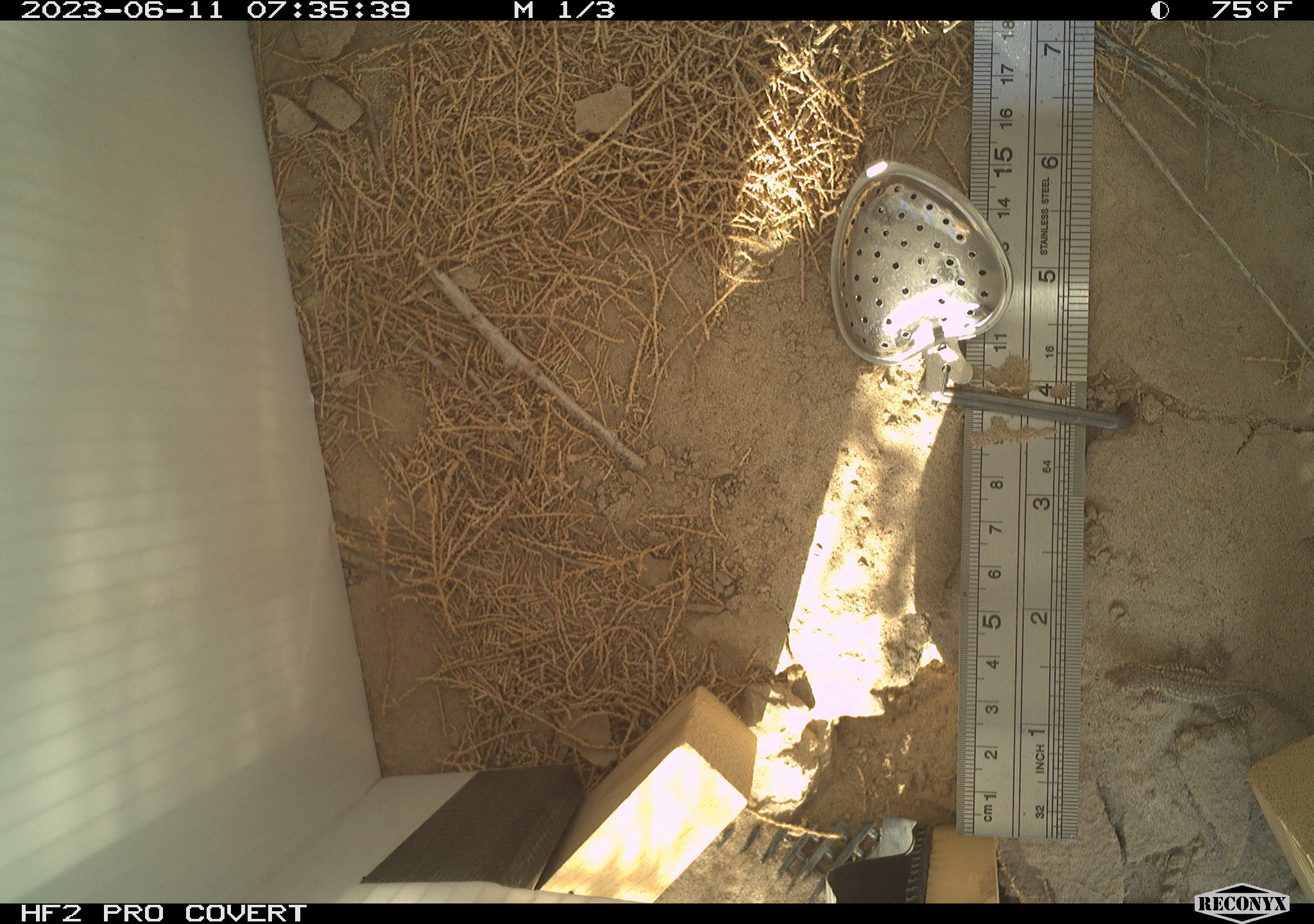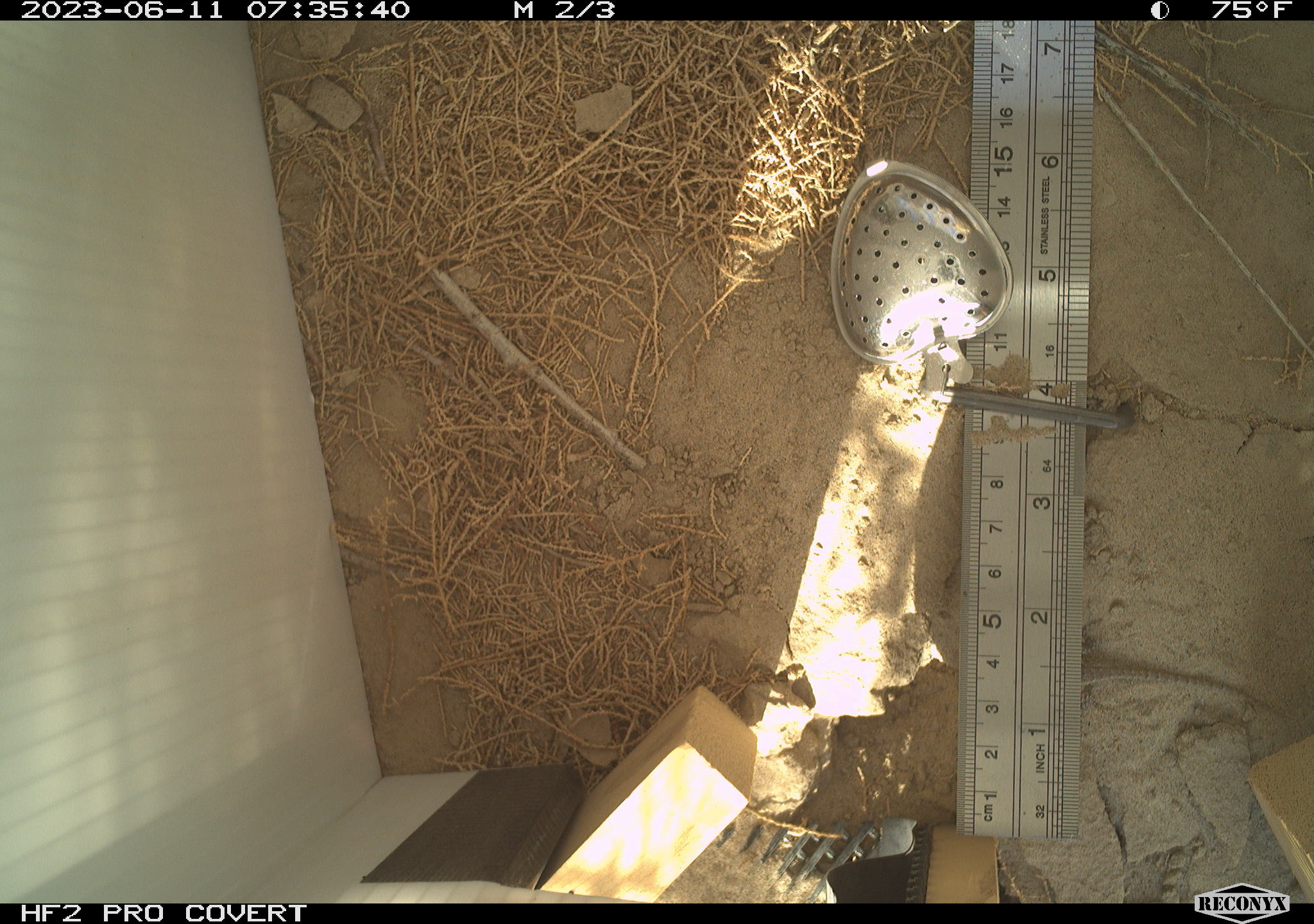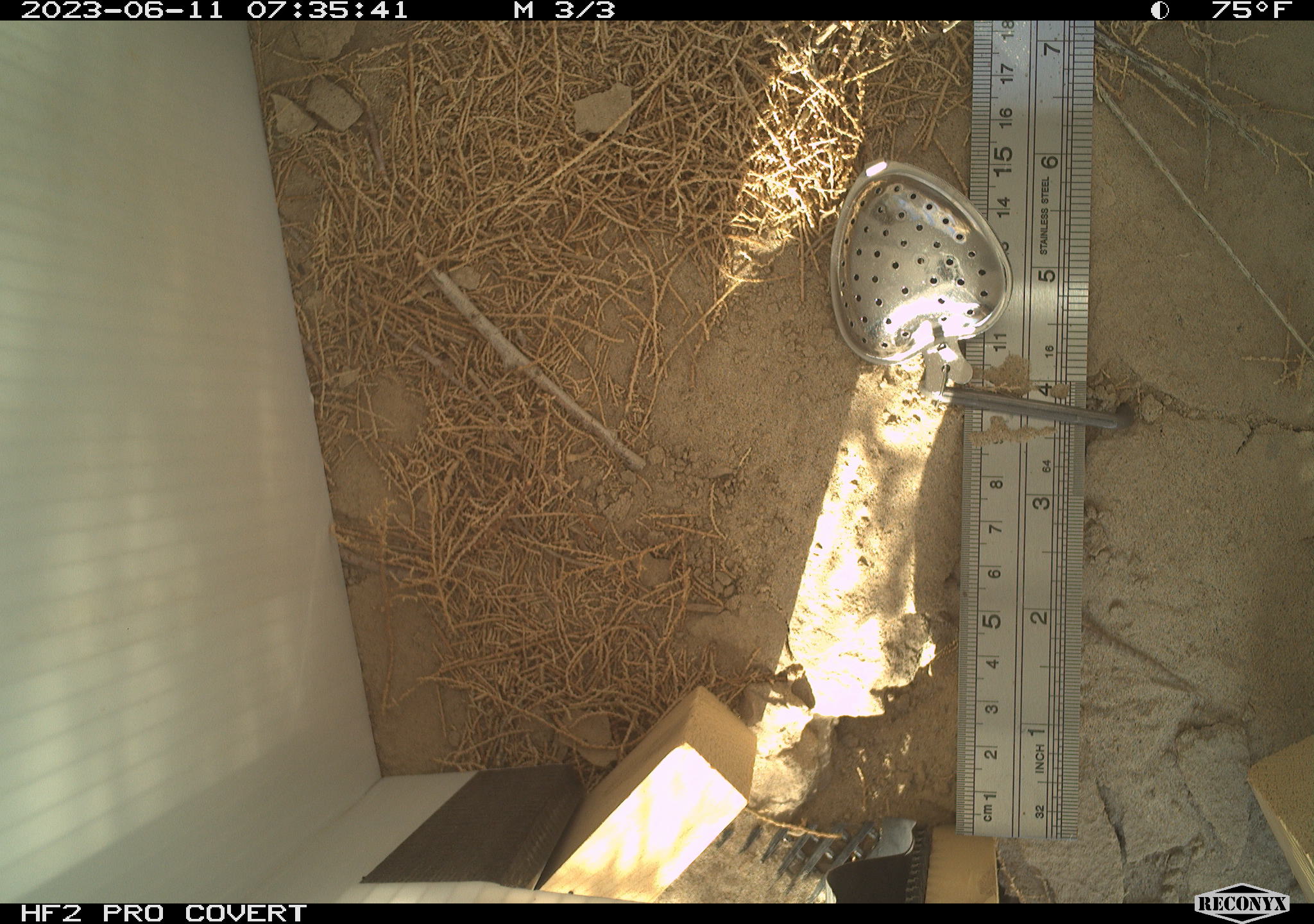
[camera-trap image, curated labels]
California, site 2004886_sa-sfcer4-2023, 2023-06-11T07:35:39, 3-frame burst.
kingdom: Animalia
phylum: Chordata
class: Reptilia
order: Squamata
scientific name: Squamata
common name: lizards and snakes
Lizards and snakes (Squamata).